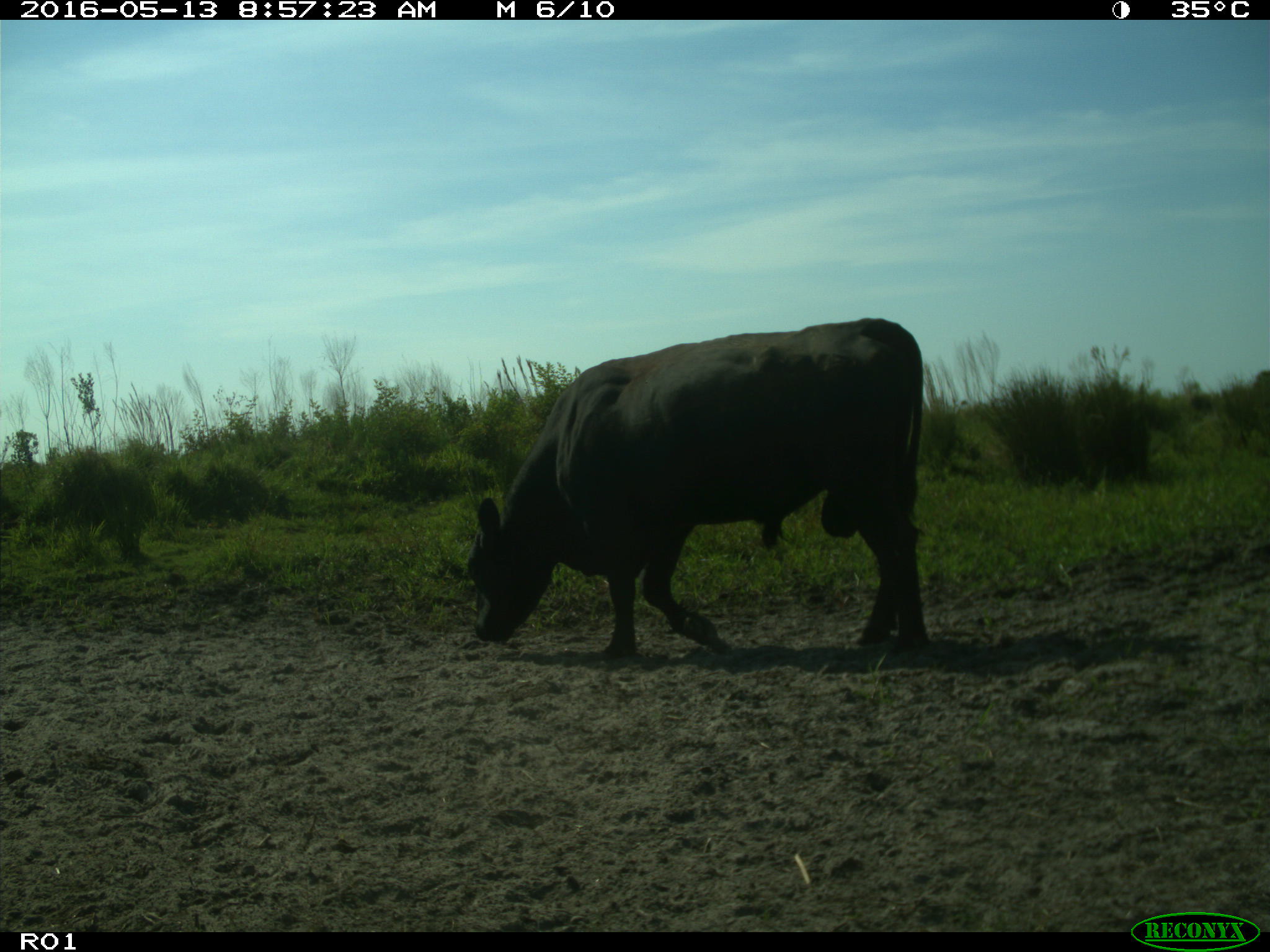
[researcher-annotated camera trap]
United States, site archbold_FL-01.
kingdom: Animalia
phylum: Chordata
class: Mammalia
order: Artiodactyla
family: Bovidae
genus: Bos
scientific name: Bos taurus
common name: domestic cow